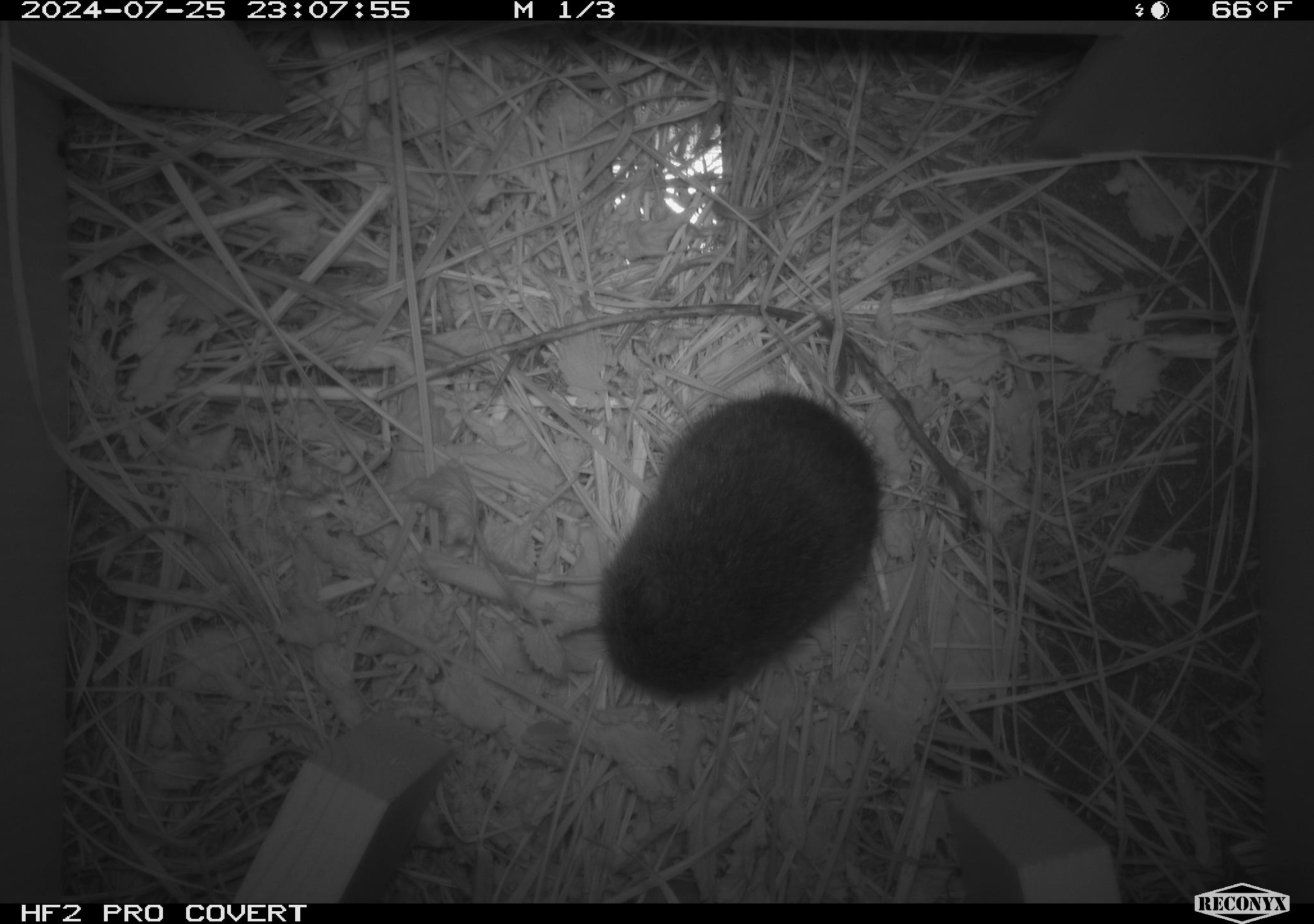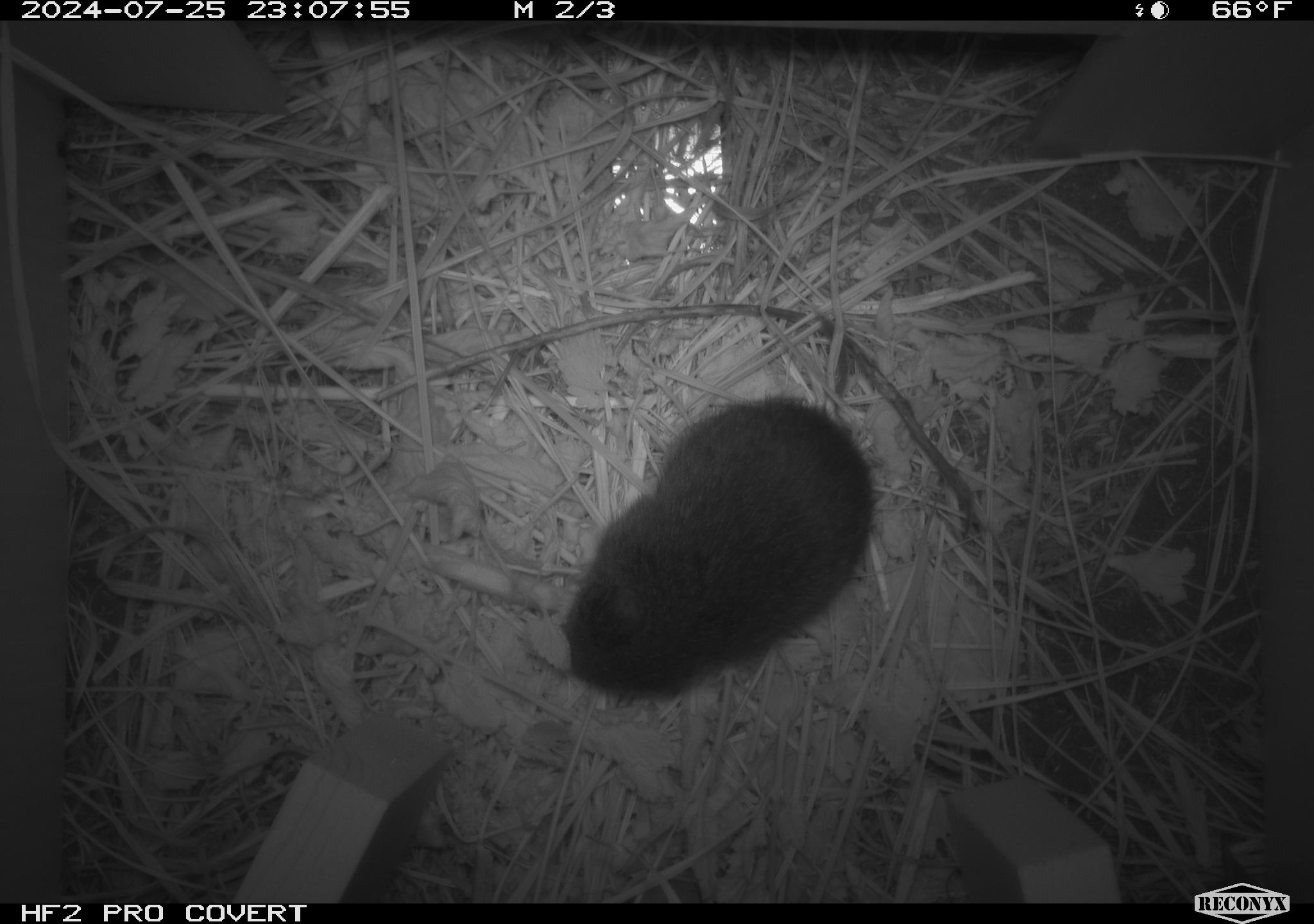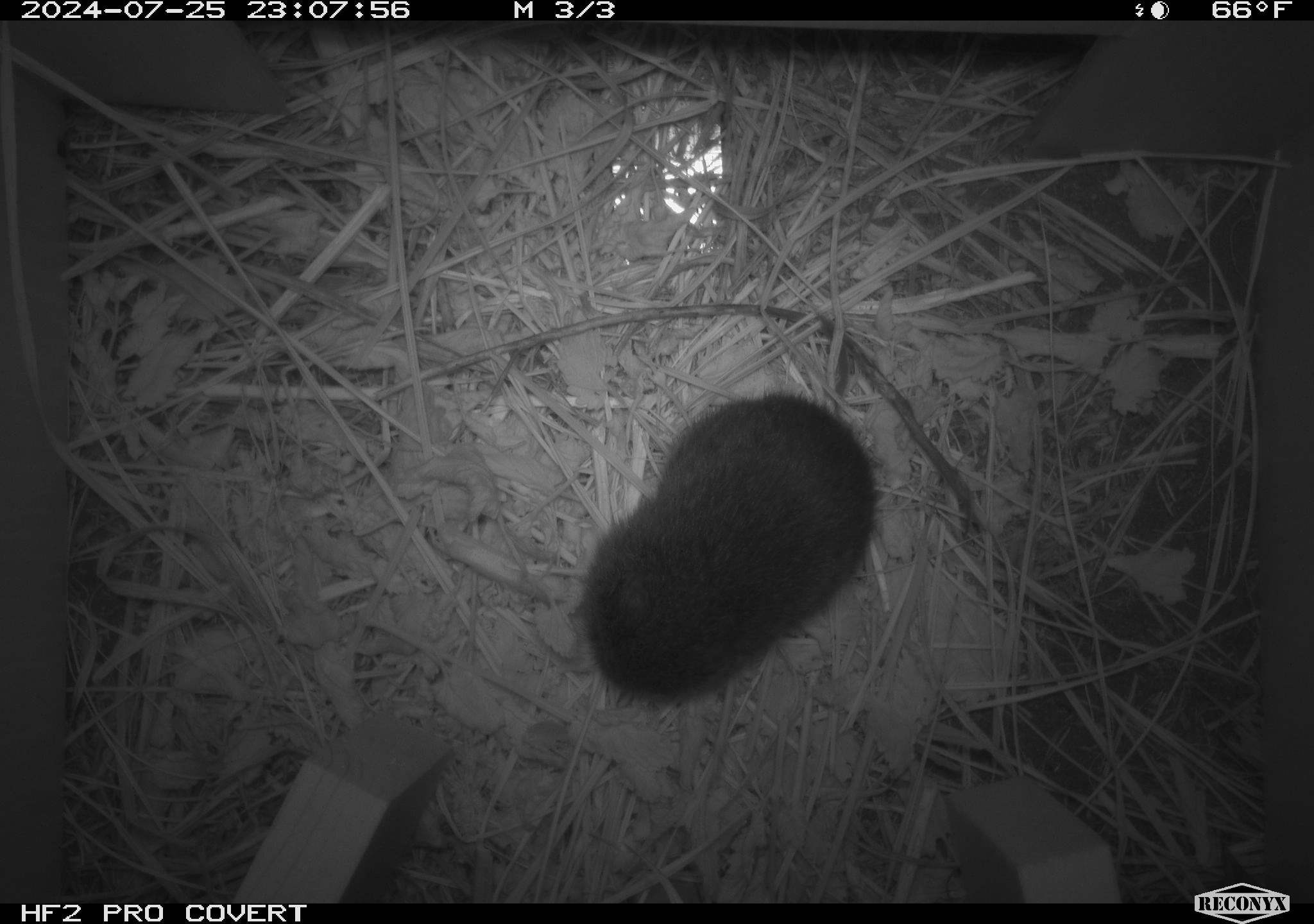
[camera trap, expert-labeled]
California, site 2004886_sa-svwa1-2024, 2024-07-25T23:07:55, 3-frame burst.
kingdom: Animalia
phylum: Chordata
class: Mammalia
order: Rodentia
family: Cricetidae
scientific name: Arvicolinae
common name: voles, lemmings, and muskrats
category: arvicolinae subfamily